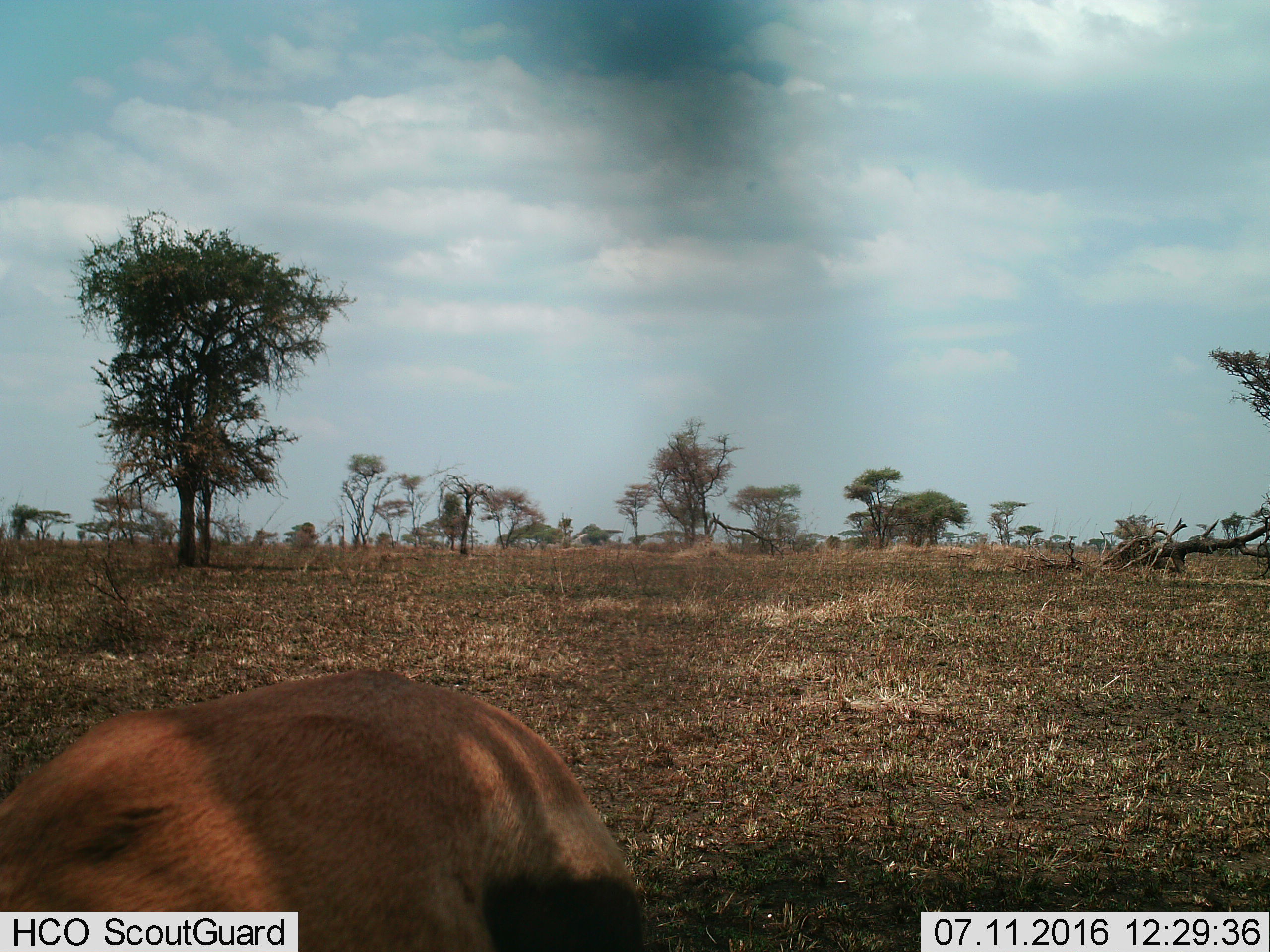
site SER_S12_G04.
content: unidentified animal